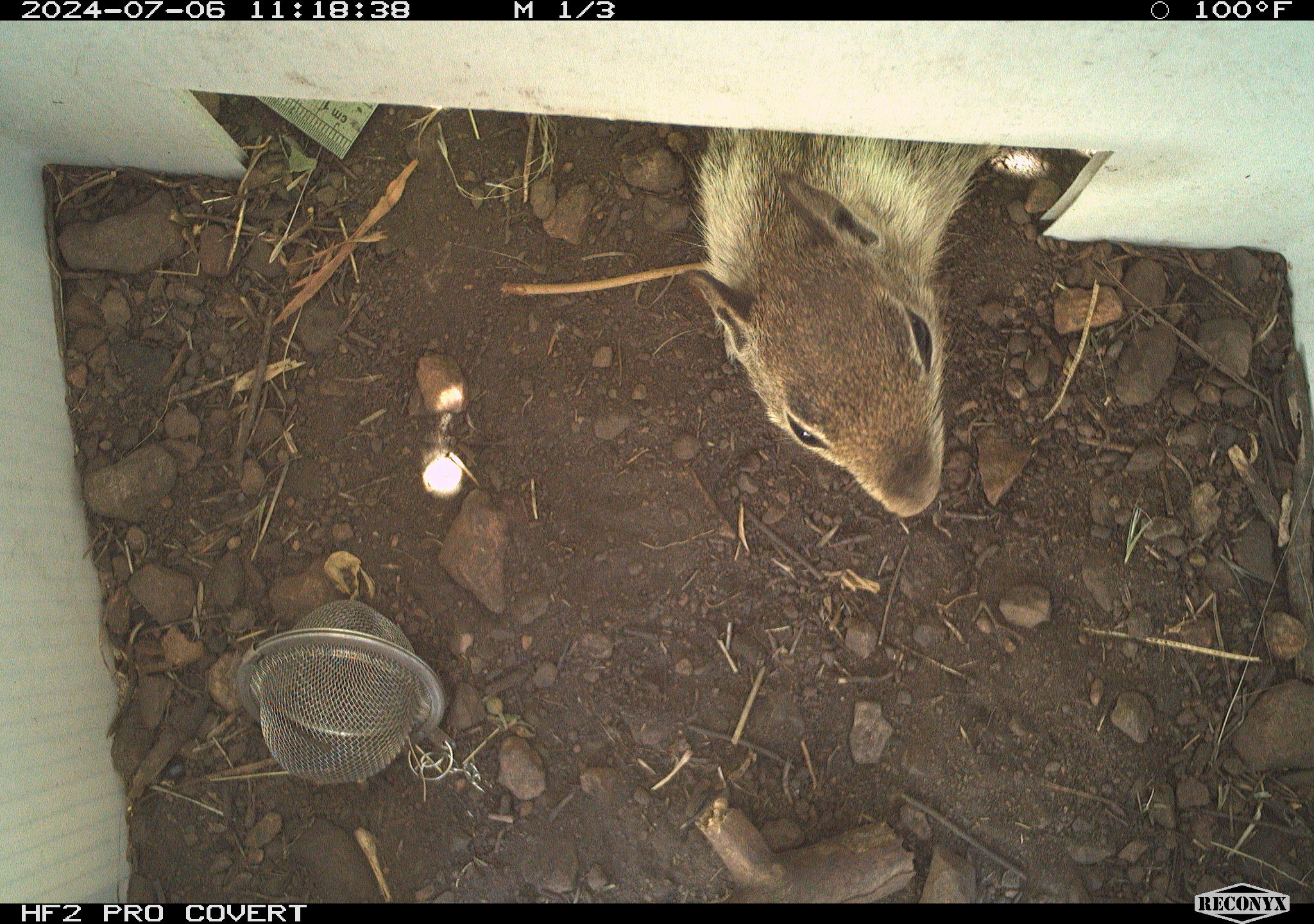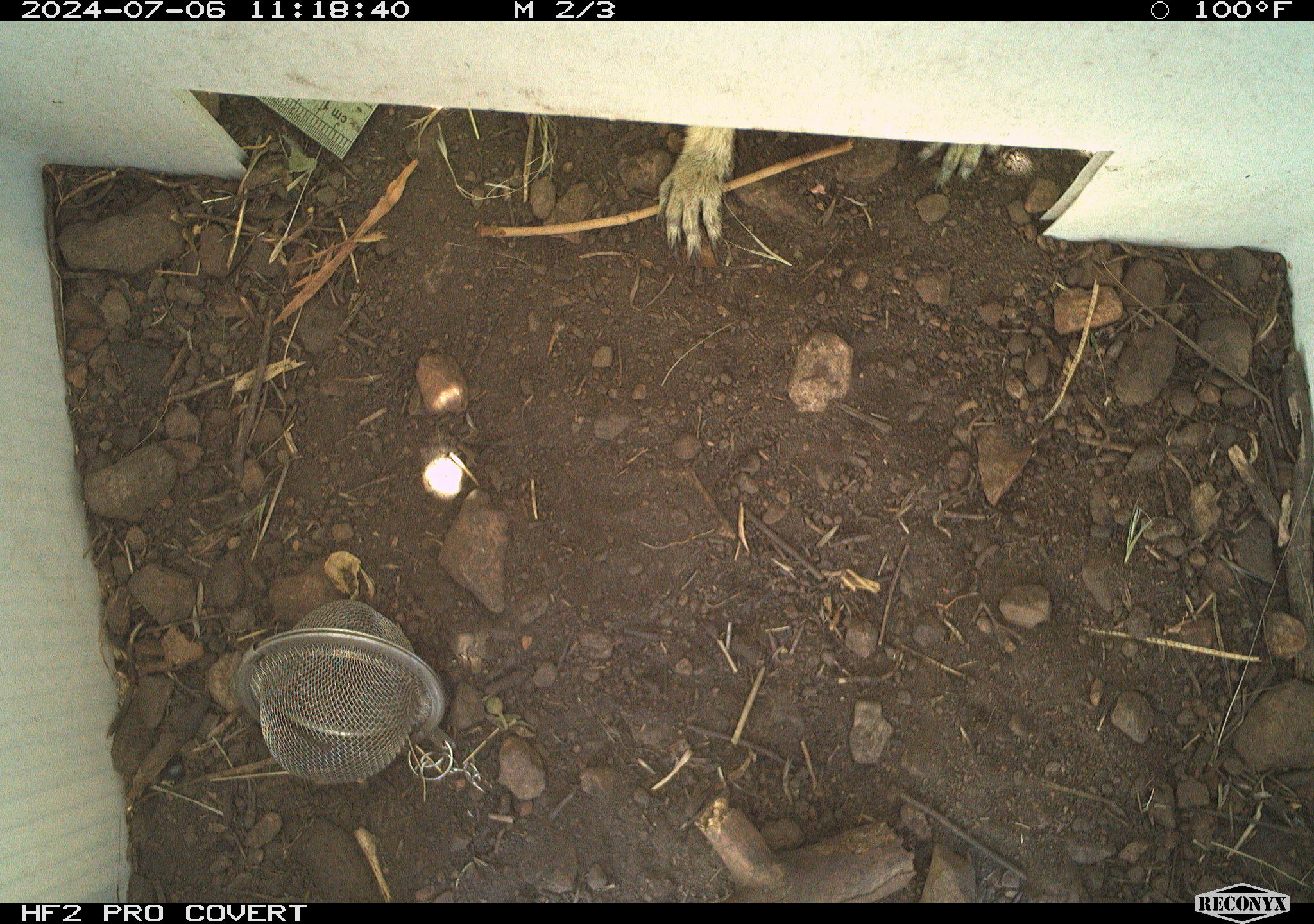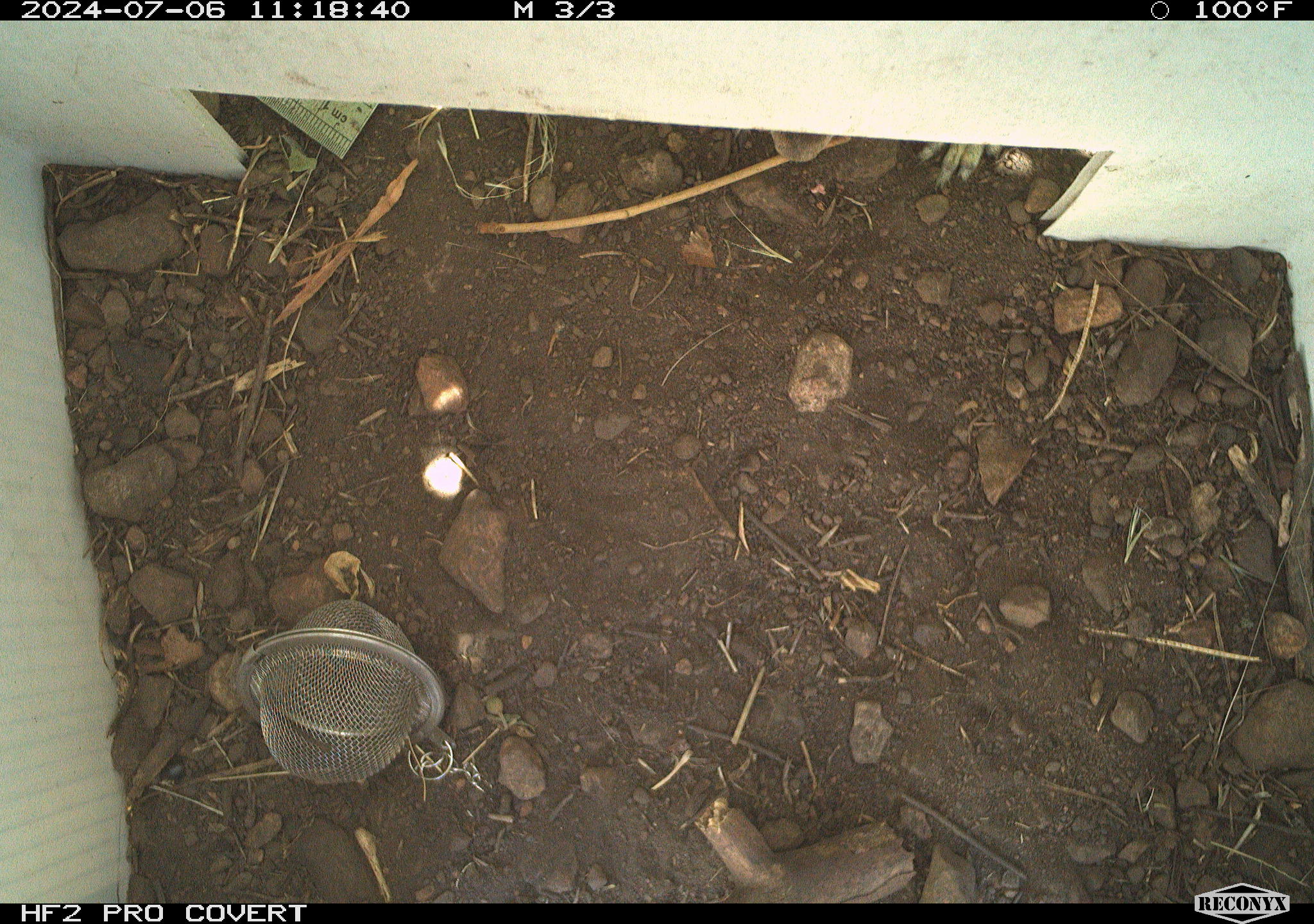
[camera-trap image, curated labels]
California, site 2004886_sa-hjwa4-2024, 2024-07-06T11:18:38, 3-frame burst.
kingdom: Animalia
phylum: Chordata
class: Mammalia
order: Rodentia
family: Sciuridae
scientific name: Sciuridae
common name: squirrels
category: sciuridae family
Sciuridae family (squirrels) (Sciuridae).